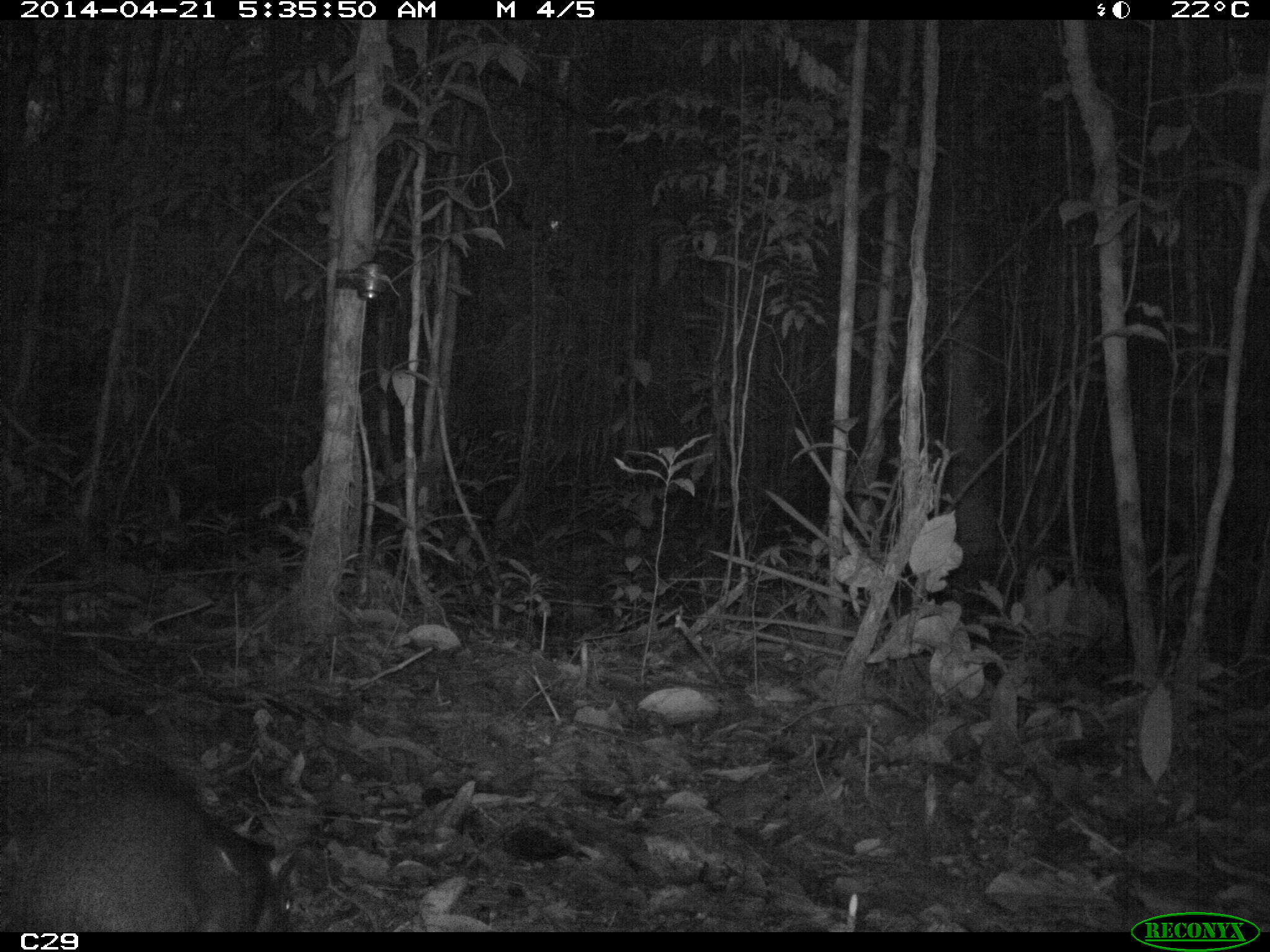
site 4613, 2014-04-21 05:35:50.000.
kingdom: Animalia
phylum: Chordata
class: Mammalia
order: Rodentia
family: Dasyproctidae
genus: Dasyprocta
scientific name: Dasyprocta leporina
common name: red-rumped agouti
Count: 1.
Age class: adult.